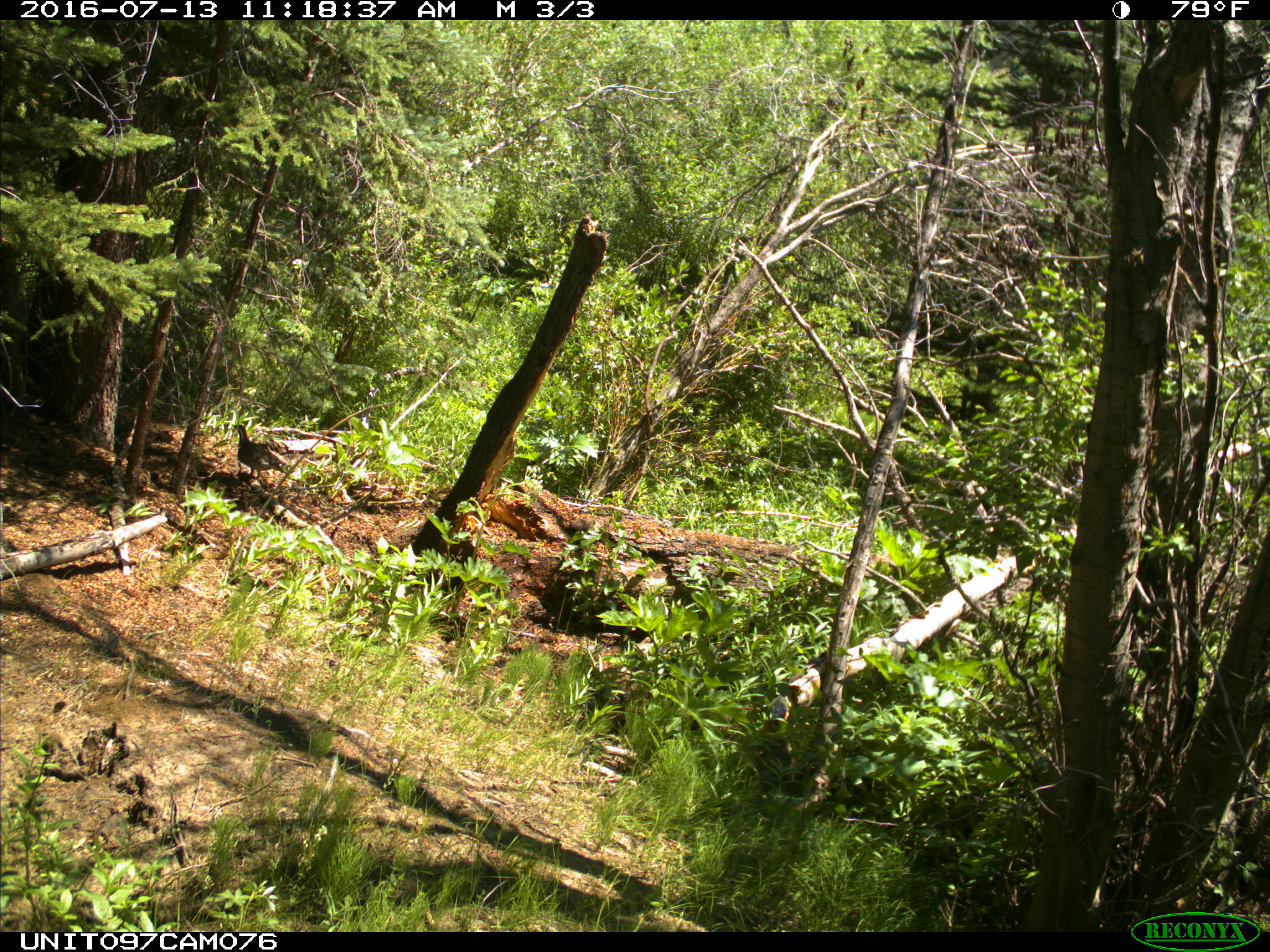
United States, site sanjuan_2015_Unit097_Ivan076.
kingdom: Animalia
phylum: Chordata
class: Aves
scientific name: Aves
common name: birds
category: unidentified bird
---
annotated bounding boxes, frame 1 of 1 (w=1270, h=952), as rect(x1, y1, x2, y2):
animal: rect(233, 424, 291, 480)